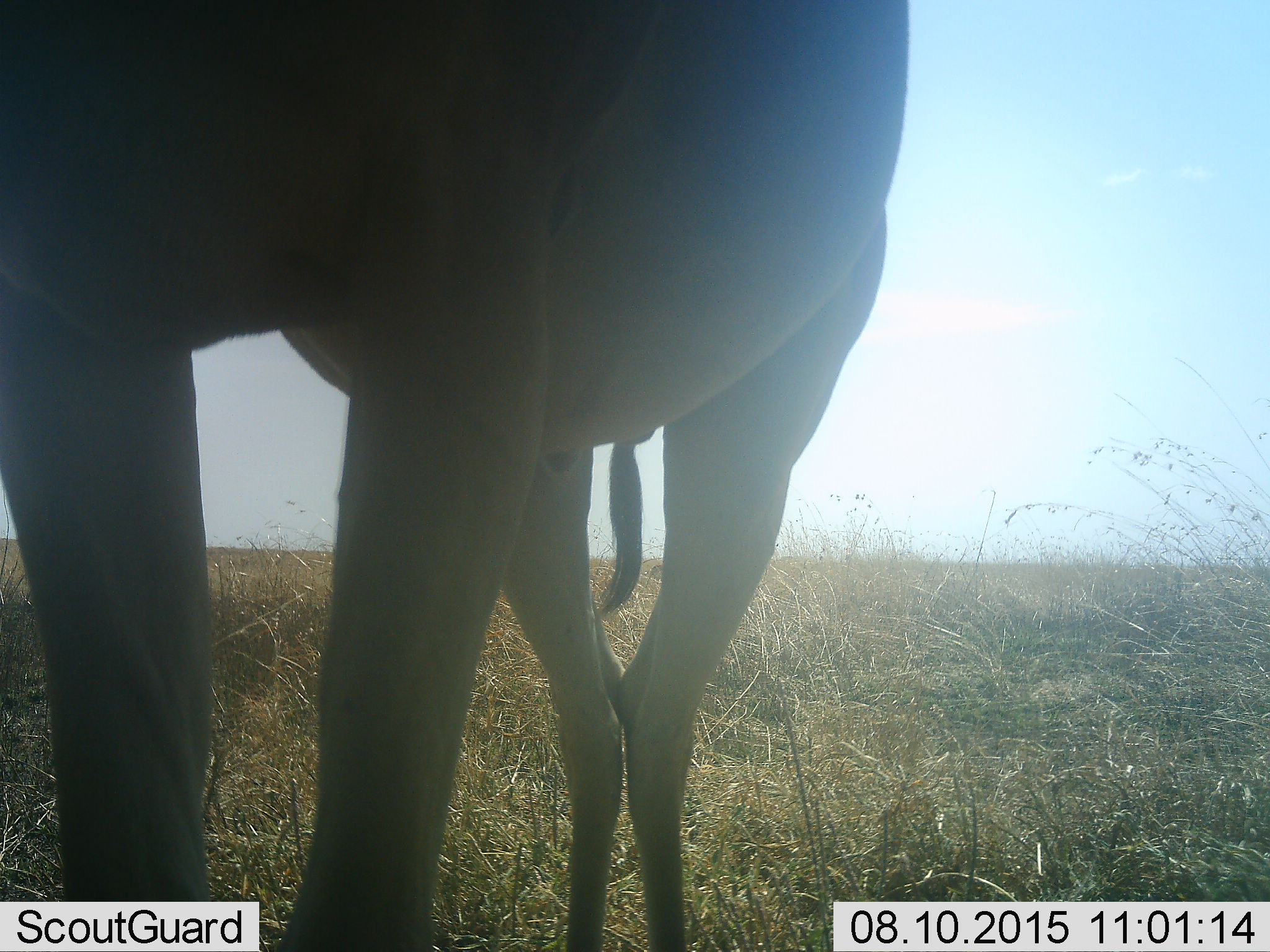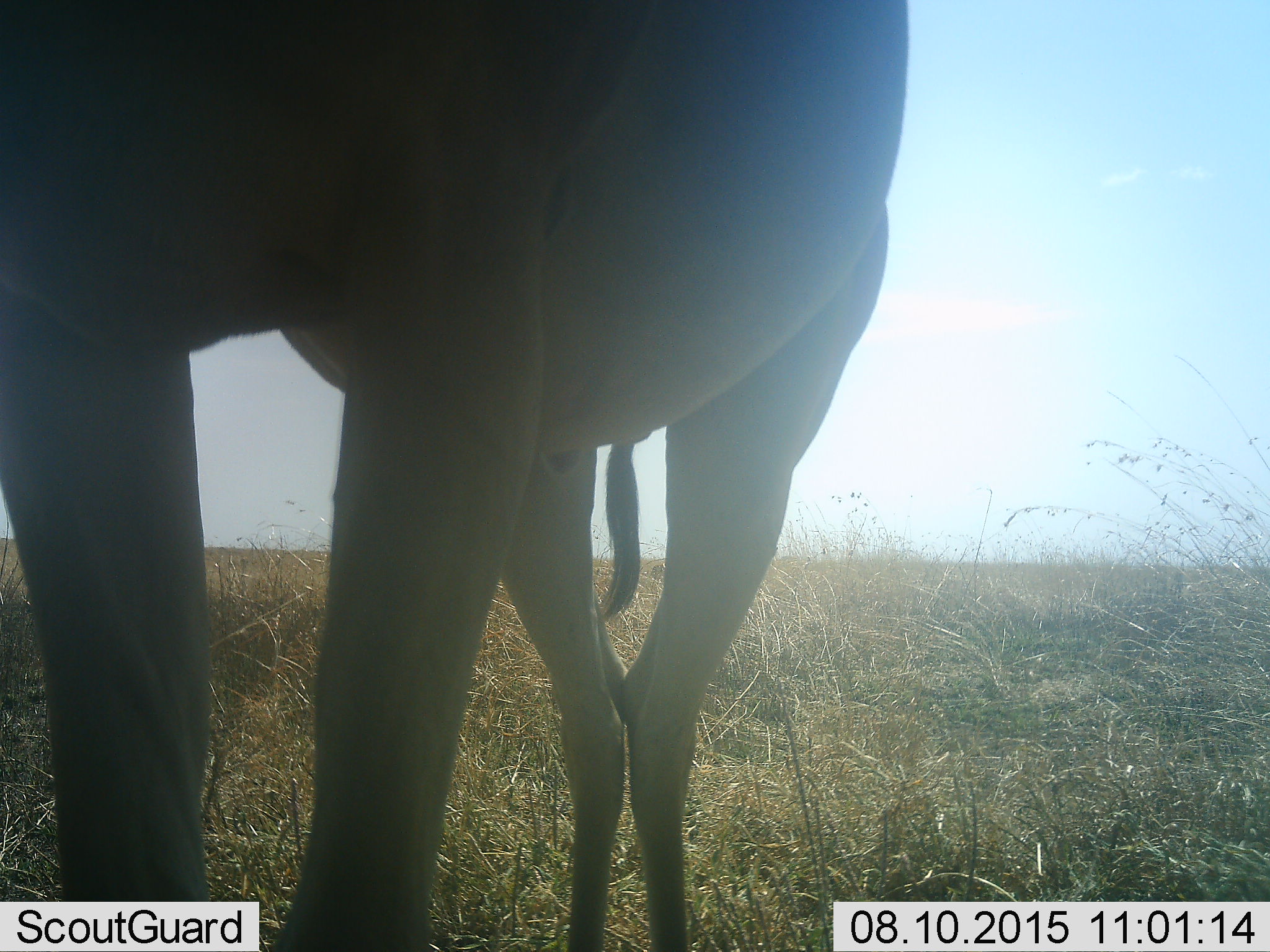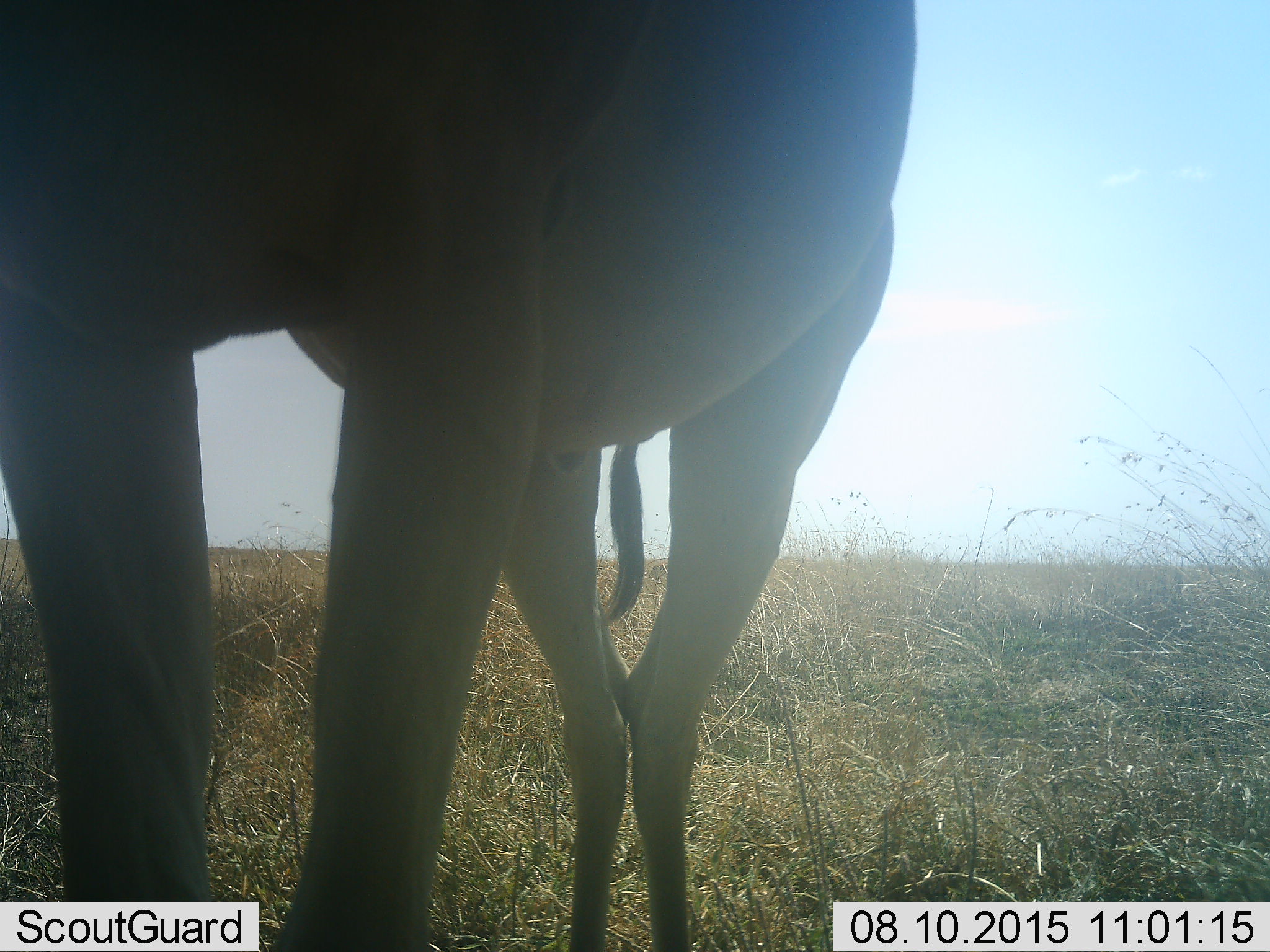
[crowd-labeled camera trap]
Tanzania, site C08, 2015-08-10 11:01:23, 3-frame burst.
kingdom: Animalia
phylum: Chordata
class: Mammalia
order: Artiodactyla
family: Bovidae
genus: Alcelaphus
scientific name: Alcelaphus buselaphus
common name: hartebeest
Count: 1.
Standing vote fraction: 100%.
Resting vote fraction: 0%.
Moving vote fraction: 0%.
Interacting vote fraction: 0%.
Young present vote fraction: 0%.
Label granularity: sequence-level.